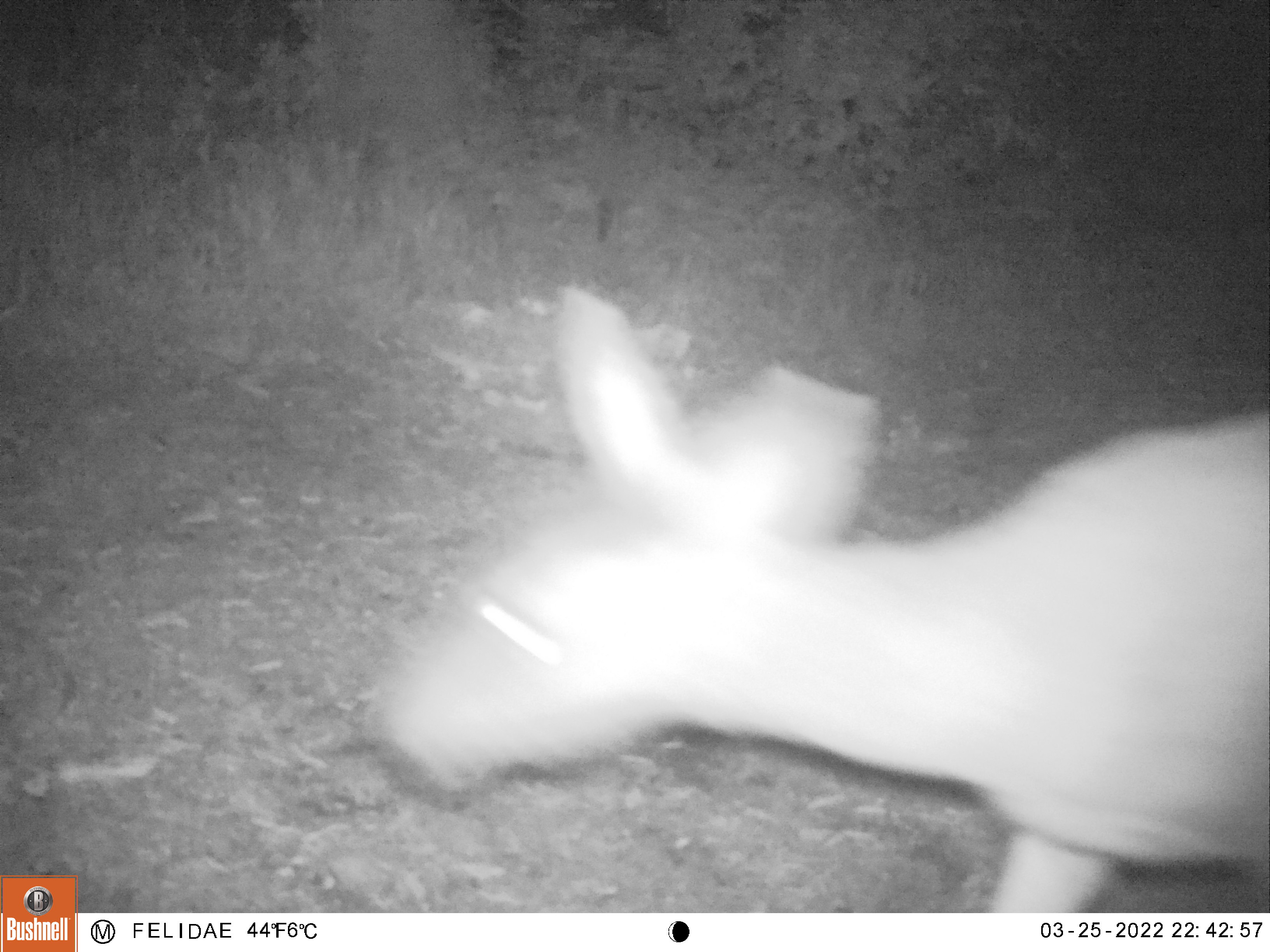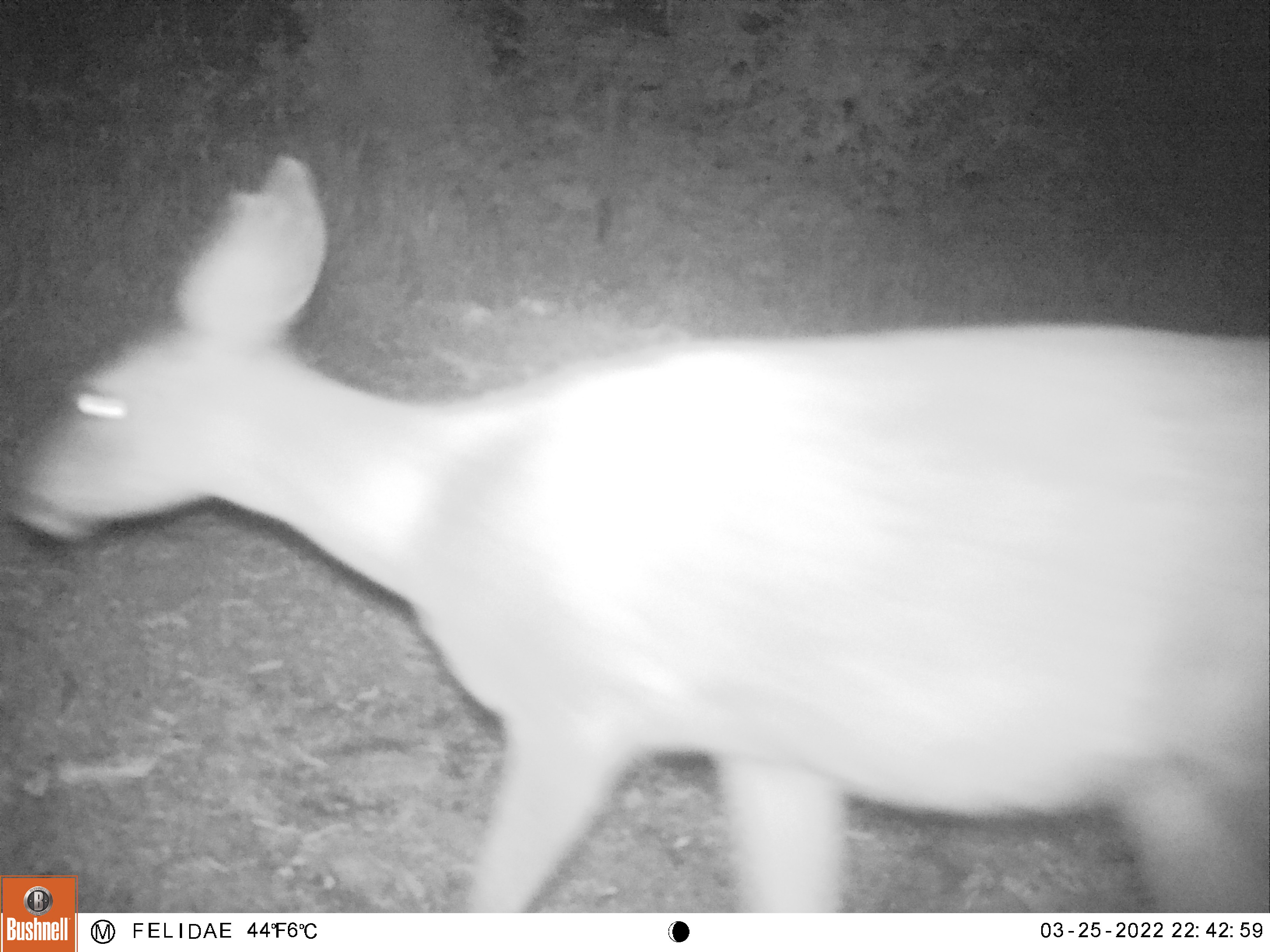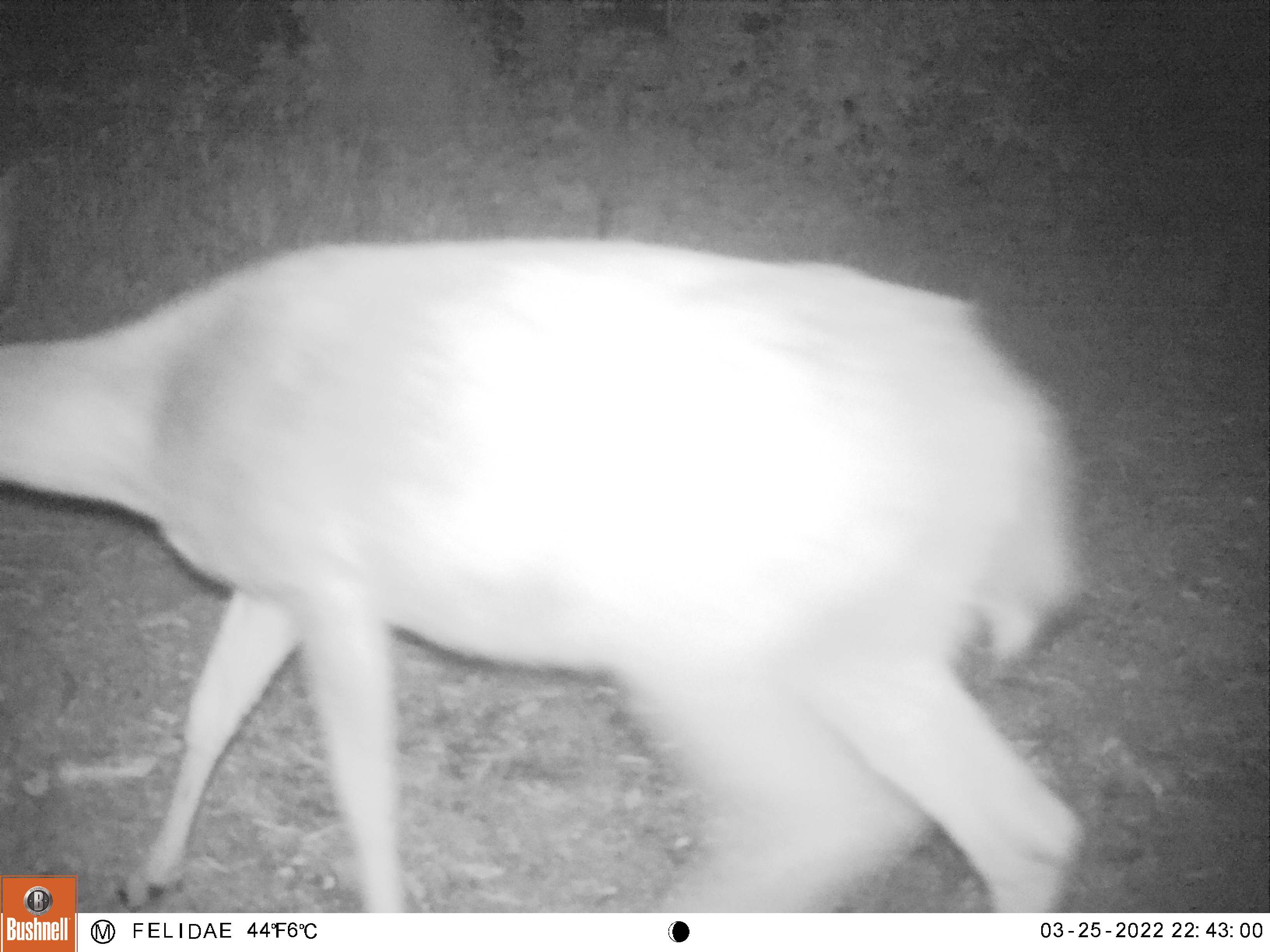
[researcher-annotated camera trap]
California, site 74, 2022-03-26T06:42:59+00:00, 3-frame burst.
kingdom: Animalia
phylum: Chordata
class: Mammalia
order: Artiodactyla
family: Cervidae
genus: Odocoileus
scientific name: Odocoileus hemionus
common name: mule deer